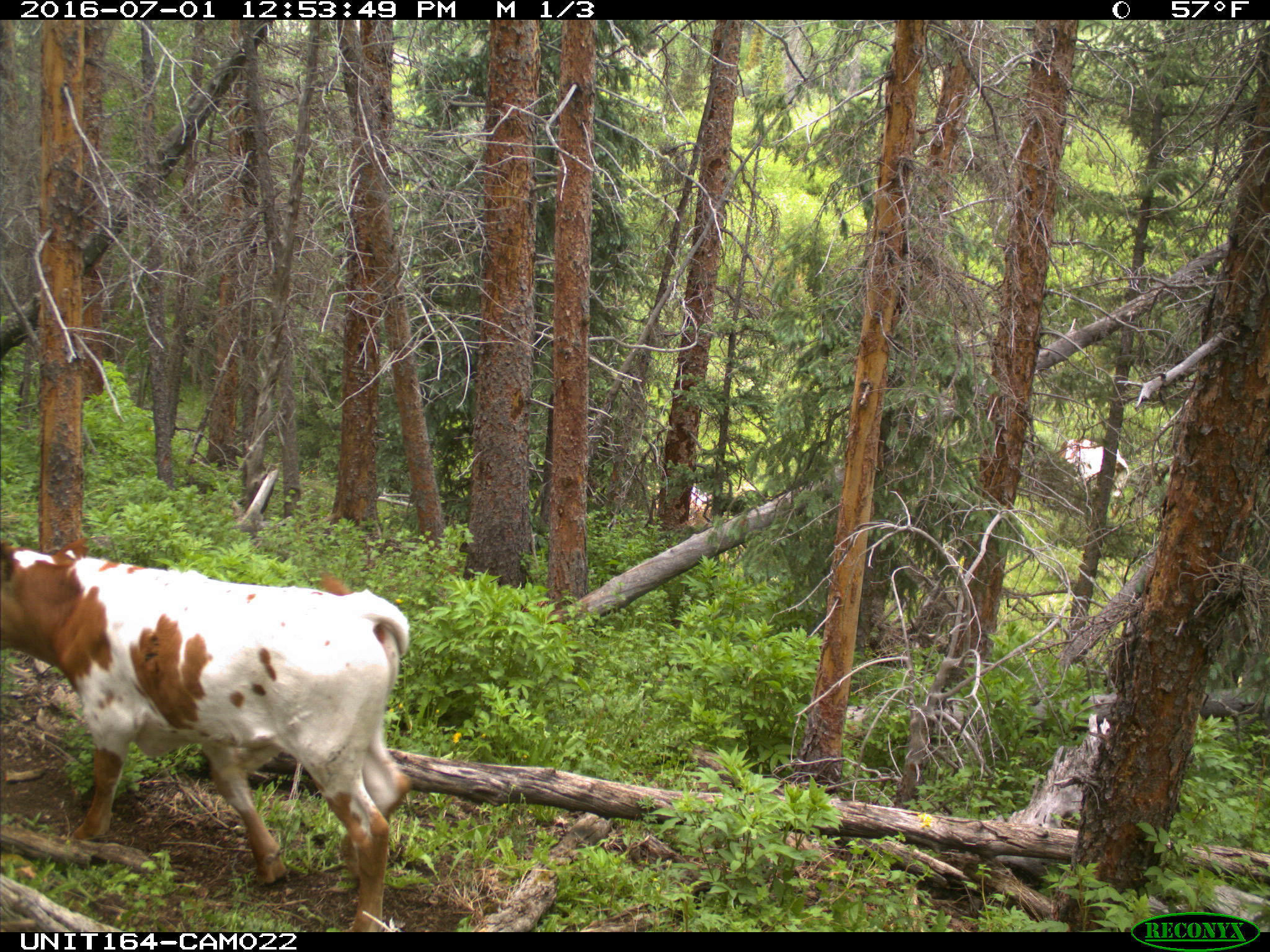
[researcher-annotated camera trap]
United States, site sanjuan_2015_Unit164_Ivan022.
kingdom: Animalia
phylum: Chordata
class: Mammalia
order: Artiodactyla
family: Bovidae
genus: Bos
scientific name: Bos taurus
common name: domestic cow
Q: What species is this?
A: Bos taurus (domestic cow).